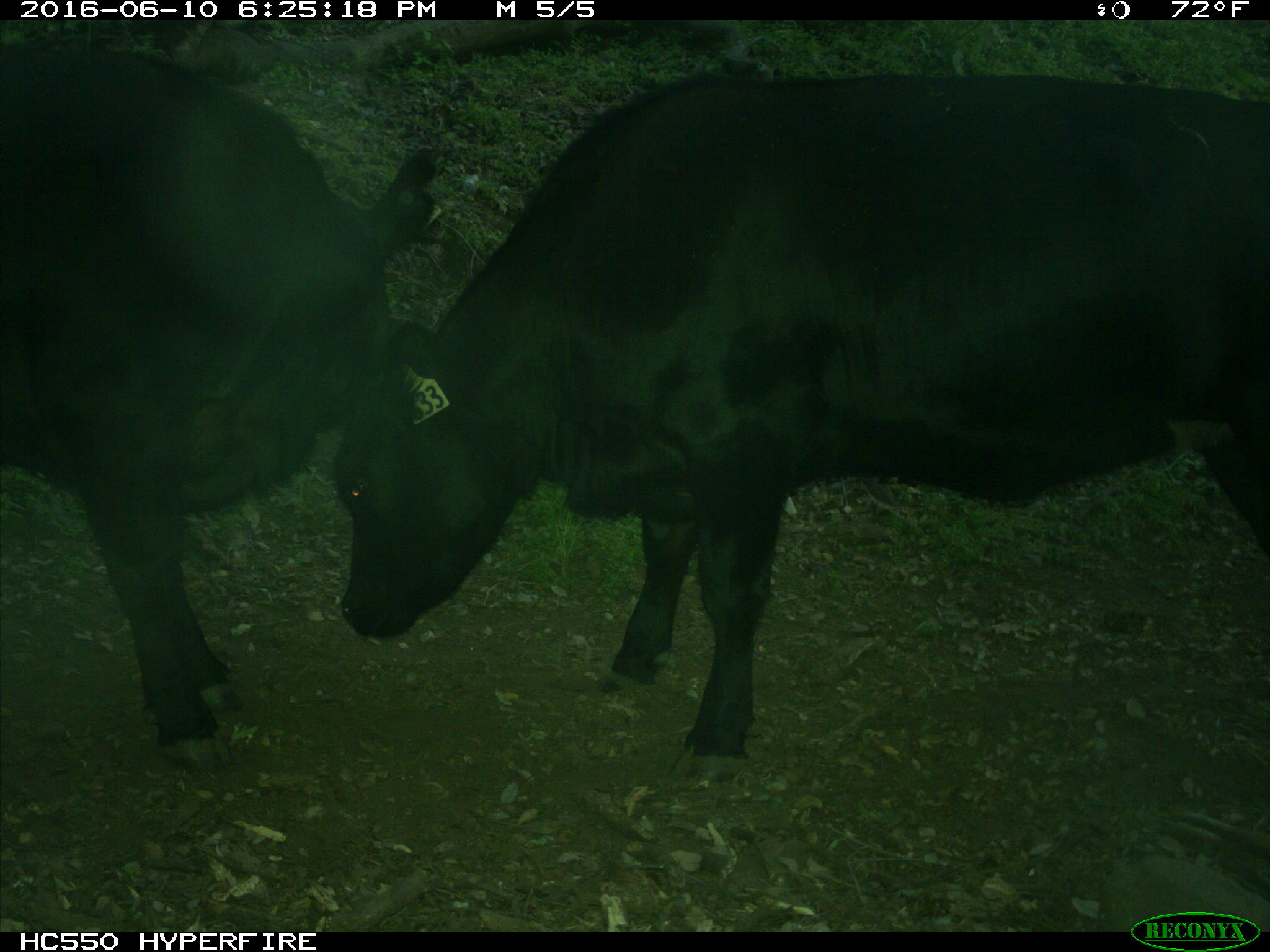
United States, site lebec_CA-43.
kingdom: Animalia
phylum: Chordata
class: Mammalia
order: Artiodactyla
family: Bovidae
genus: Bos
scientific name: Bos taurus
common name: domestic cow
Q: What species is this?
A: Bos taurus (domestic cow).